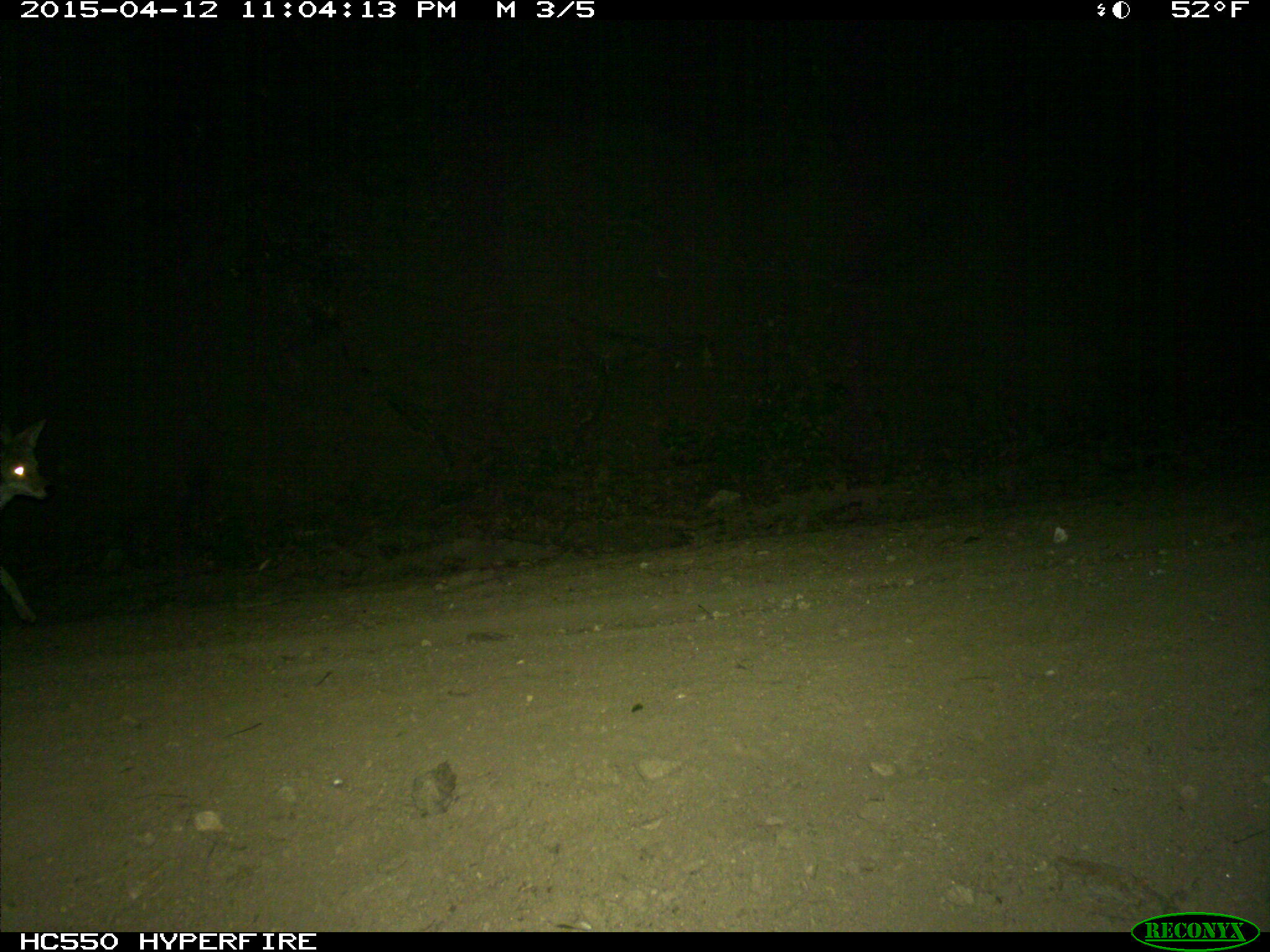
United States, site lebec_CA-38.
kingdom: Animalia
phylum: Chordata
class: Mammalia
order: Carnivora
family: Canidae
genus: Canis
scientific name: Canis latrans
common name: coyote